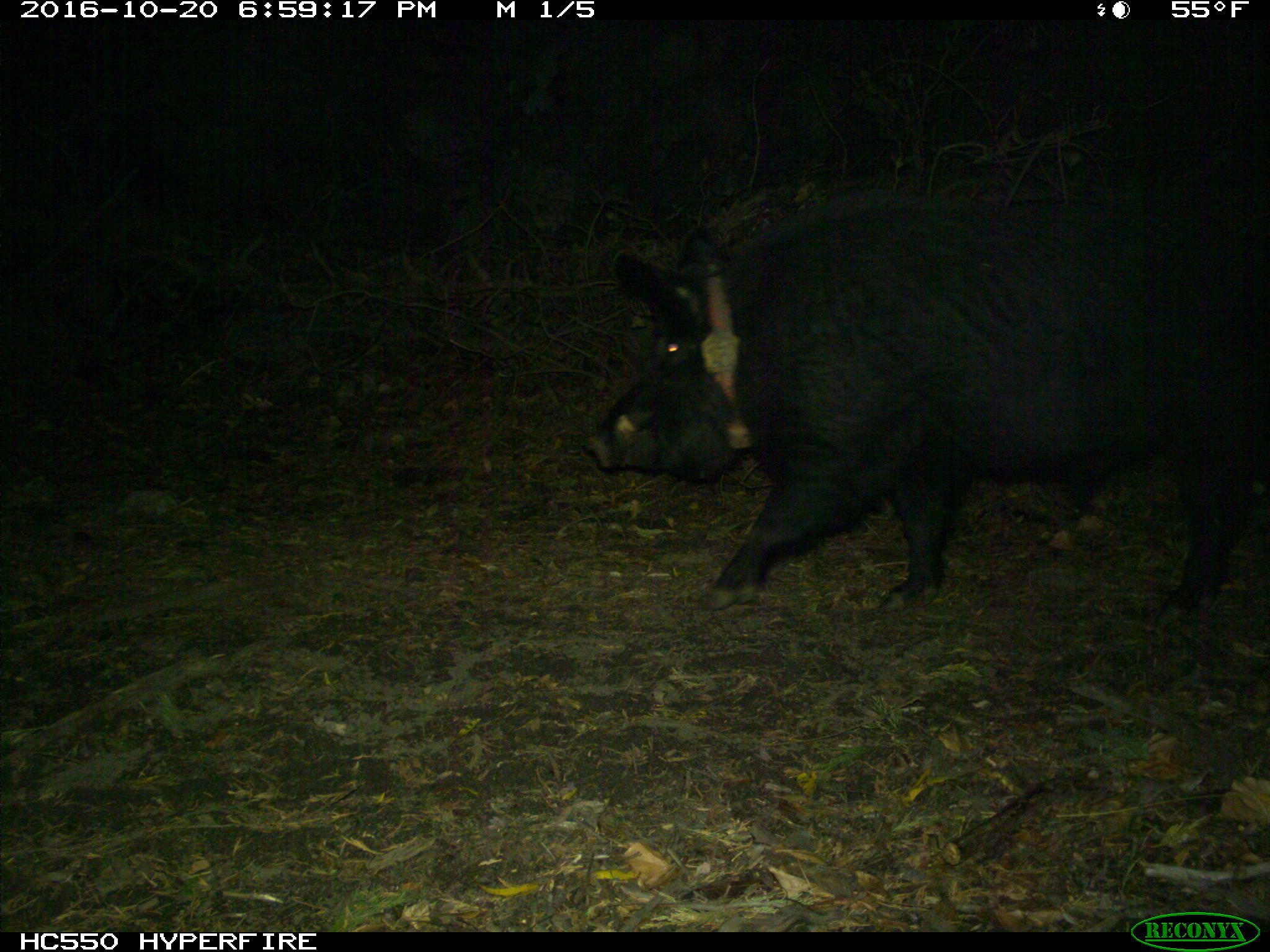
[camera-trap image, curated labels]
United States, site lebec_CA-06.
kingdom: Animalia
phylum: Chordata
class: Mammalia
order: Artiodactyla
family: Suidae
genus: Sus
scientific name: Sus scrofa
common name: wild boar